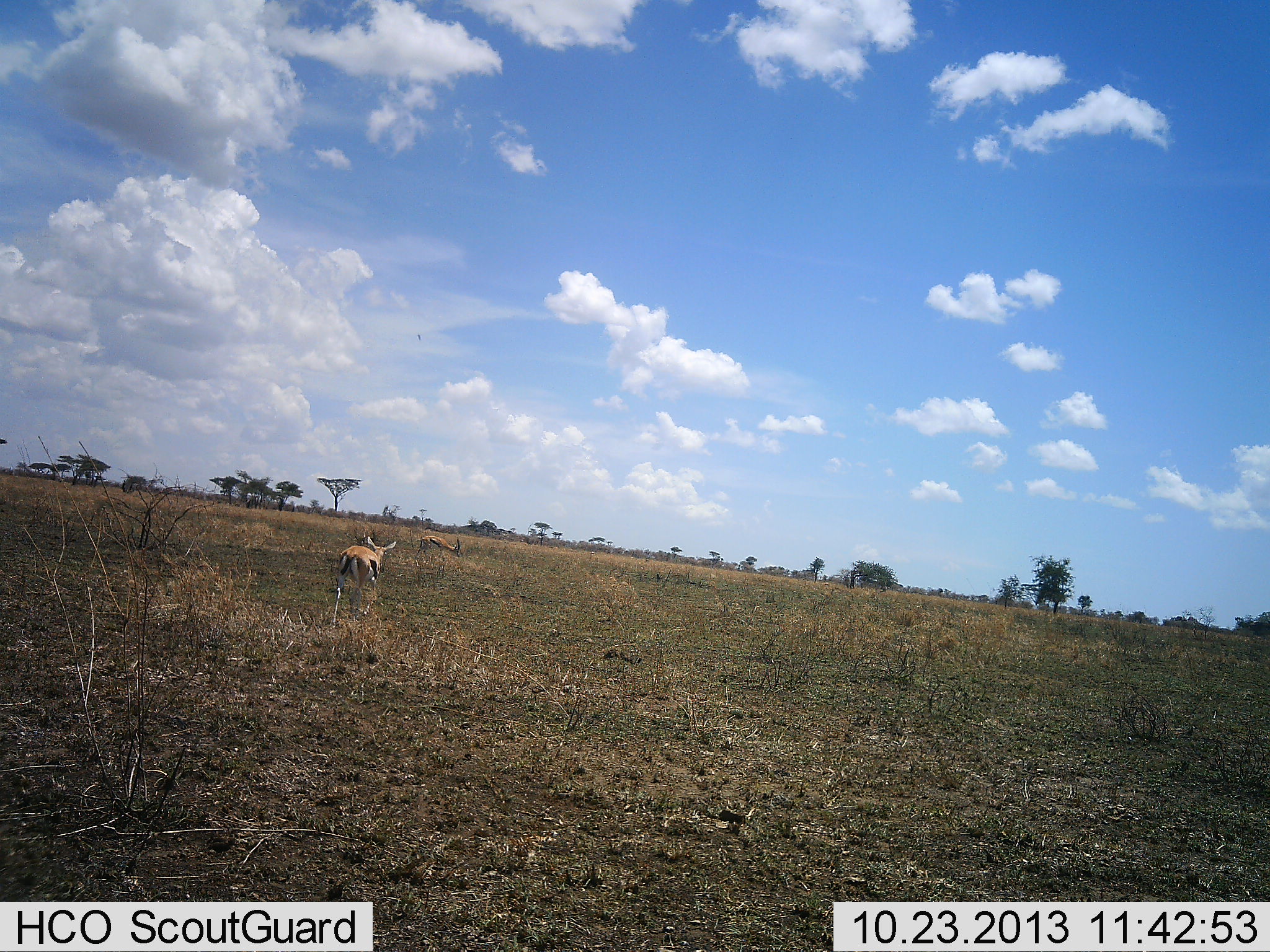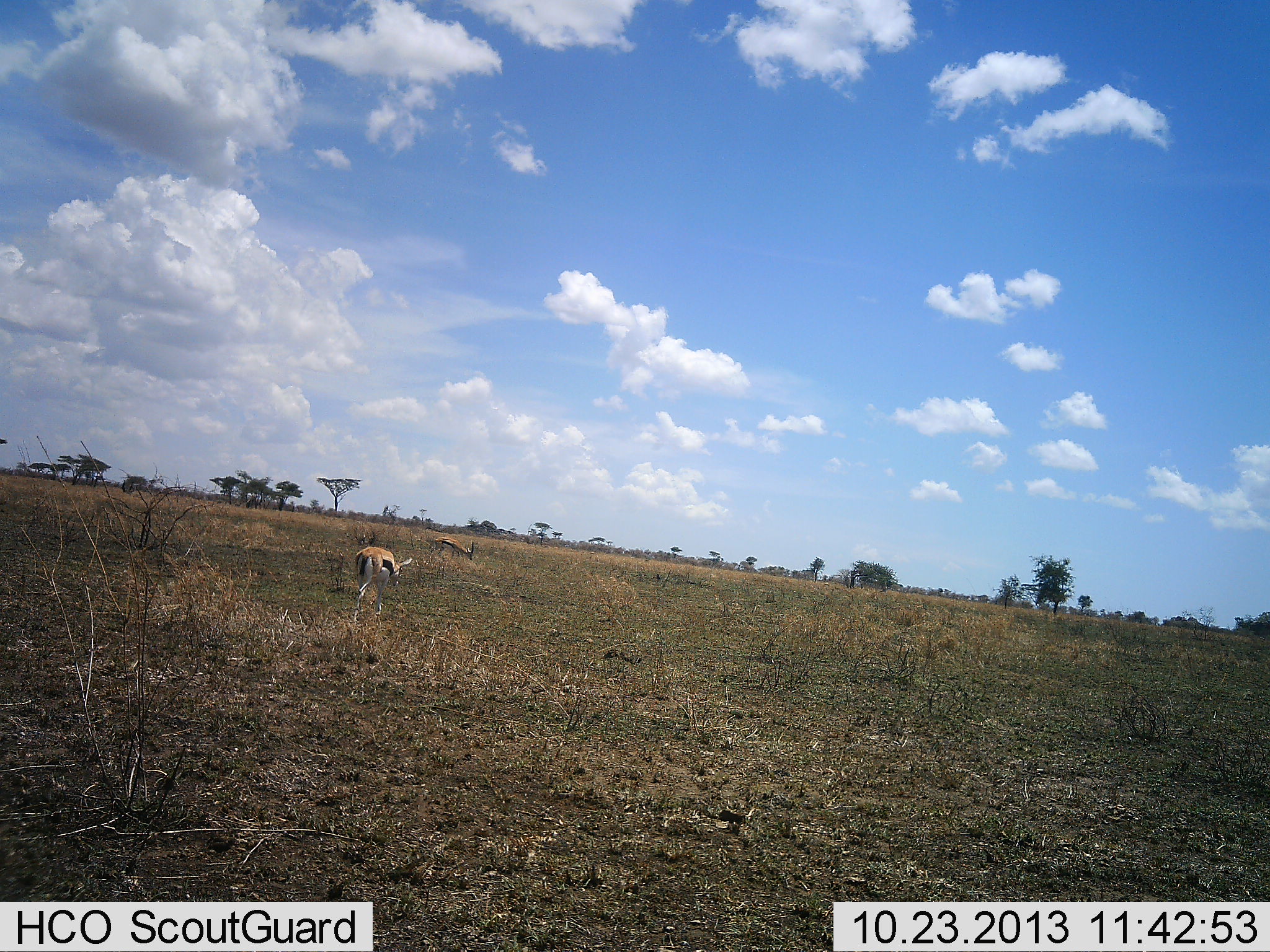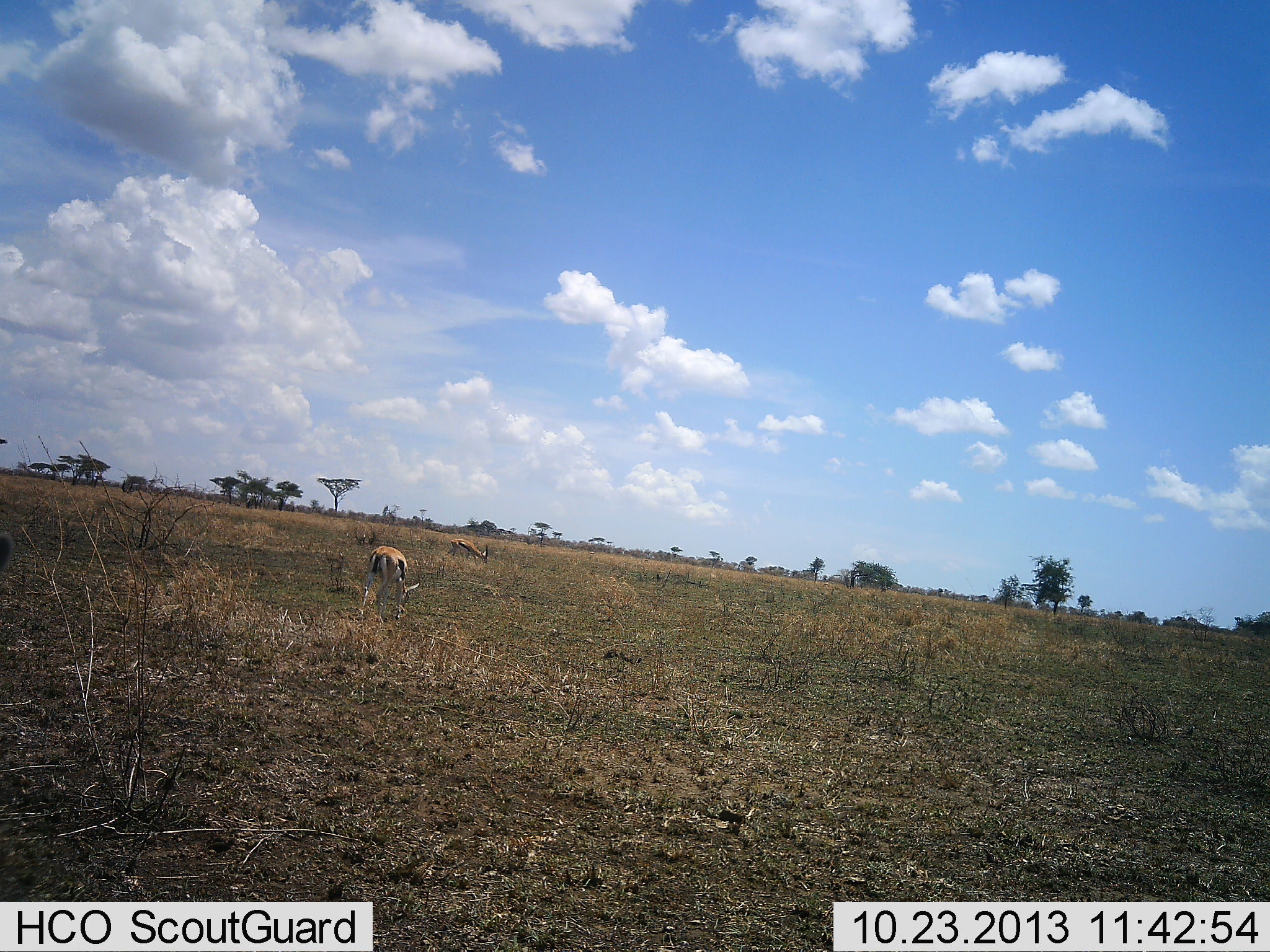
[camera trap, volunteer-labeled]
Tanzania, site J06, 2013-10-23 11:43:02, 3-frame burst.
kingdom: Animalia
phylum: Chordata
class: Mammalia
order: Artiodactyla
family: Bovidae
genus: Eudorcas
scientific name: Eudorcas thomsonii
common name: thomson's gazelle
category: gazellethomsons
Gazellethomsons (thomson's gazelle) (Eudorcas thomsonii), count 2. Behavior (volunteer vote fractions): standing 0%, resting 0%, moving 83%, interacting 0%. Young present (vote fraction): 0%. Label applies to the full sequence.